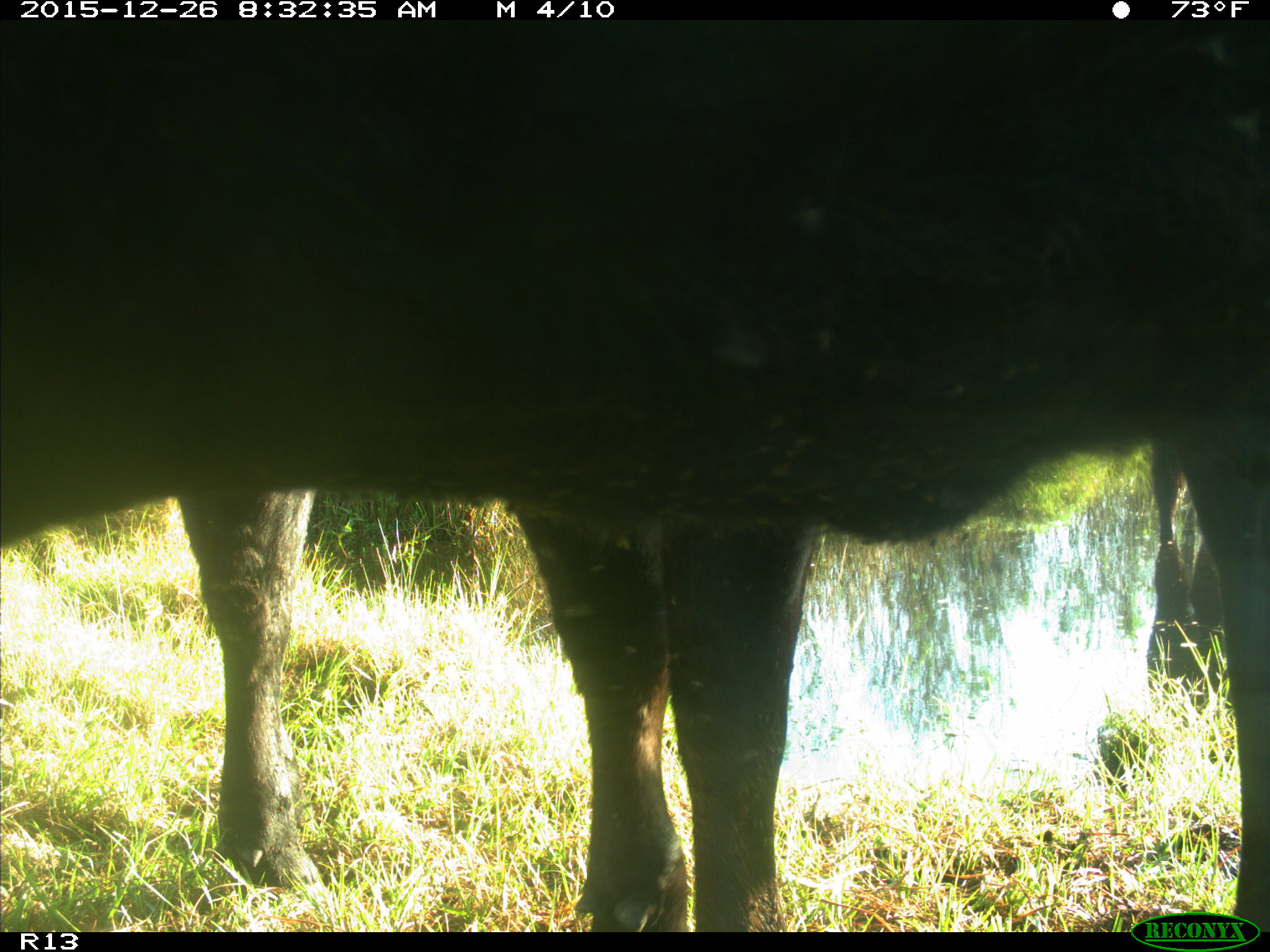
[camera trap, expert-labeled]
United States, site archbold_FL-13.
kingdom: Animalia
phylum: Chordata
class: Mammalia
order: Artiodactyla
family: Bovidae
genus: Bos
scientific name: Bos taurus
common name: domestic cow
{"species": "Bos taurus (domestic cow)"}